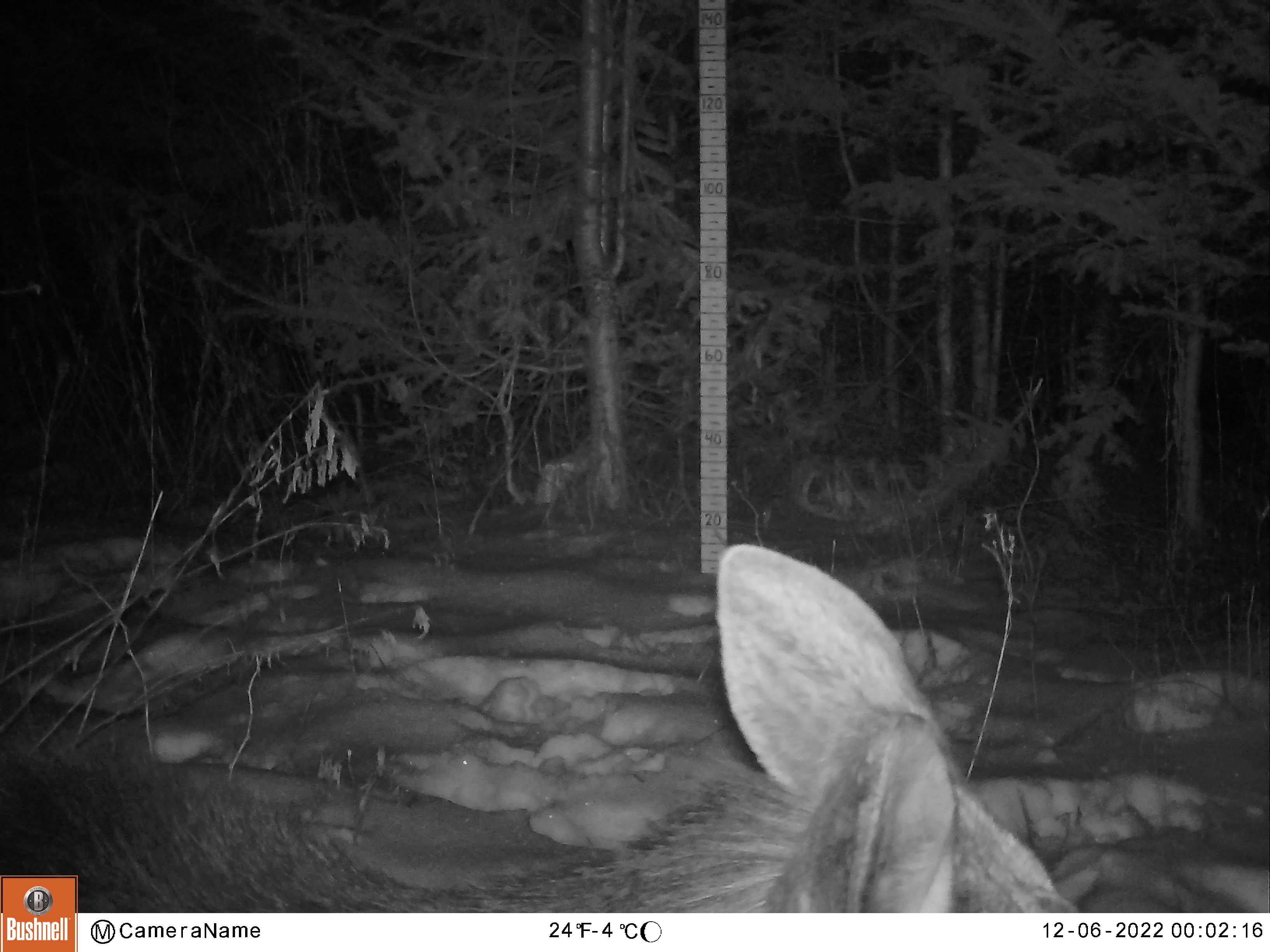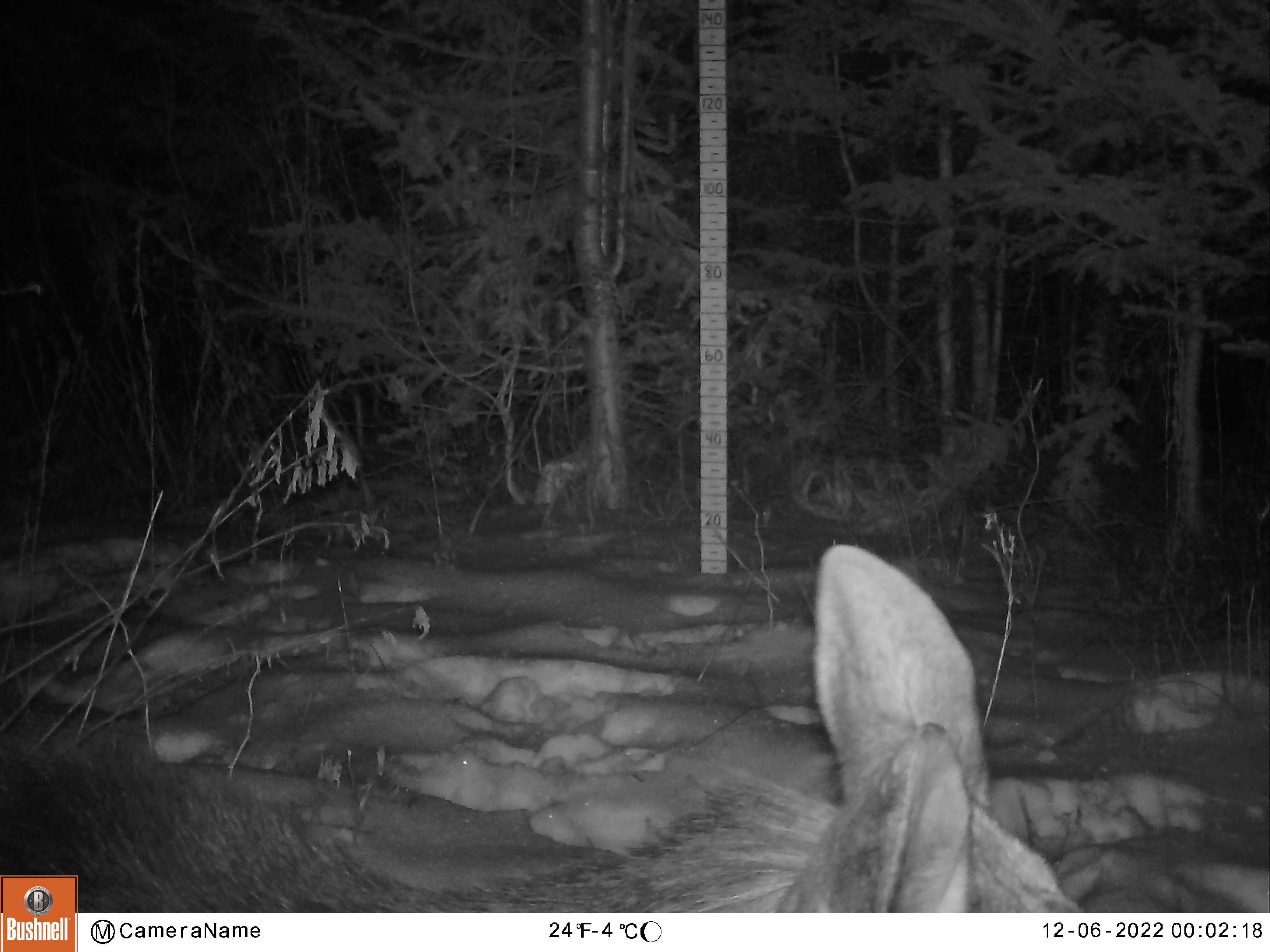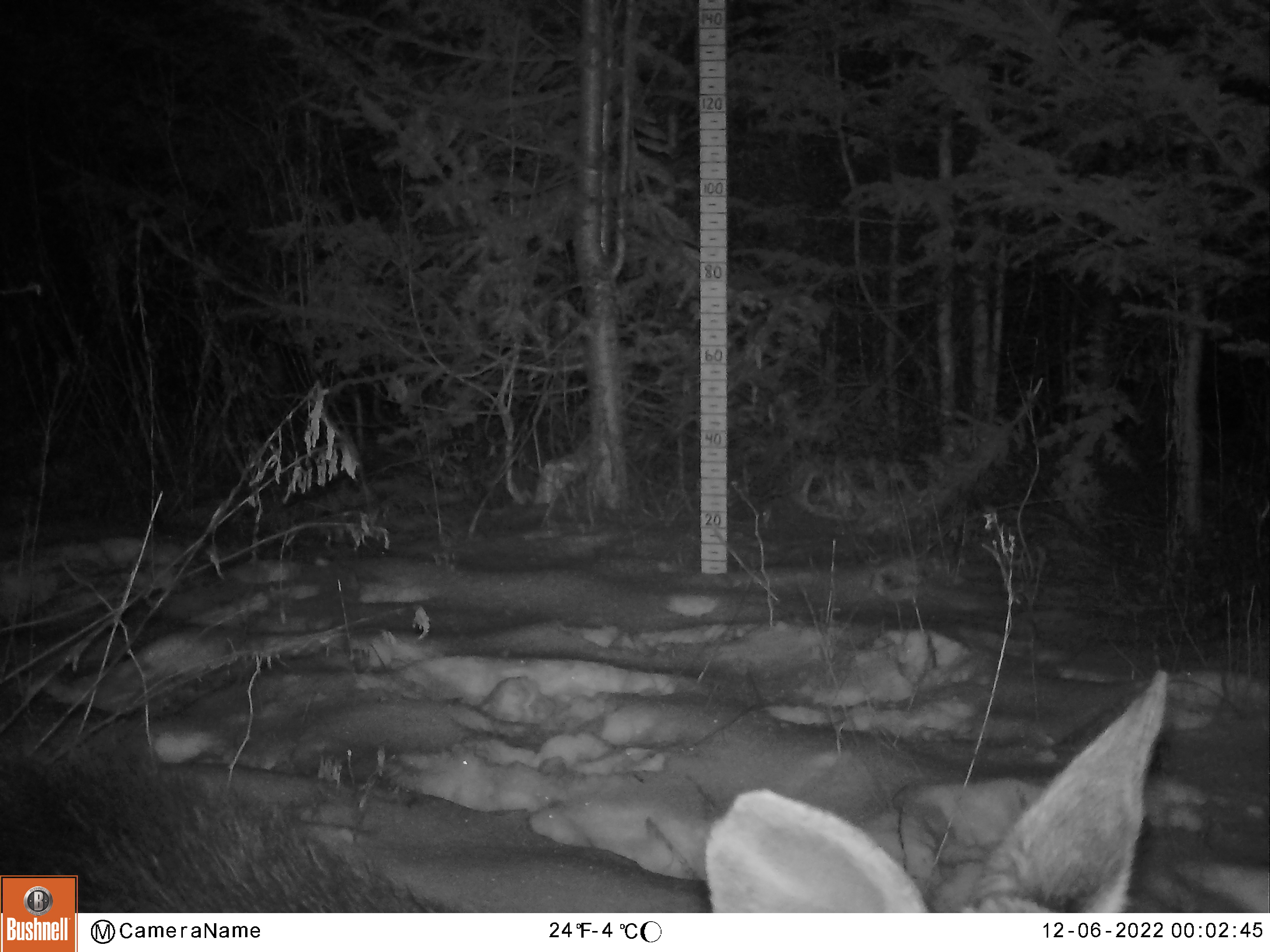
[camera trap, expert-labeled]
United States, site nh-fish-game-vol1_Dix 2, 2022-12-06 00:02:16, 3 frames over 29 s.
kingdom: Animalia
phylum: Chordata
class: Mammalia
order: Artiodactyla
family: Cervidae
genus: Alces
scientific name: Alces alces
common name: moose